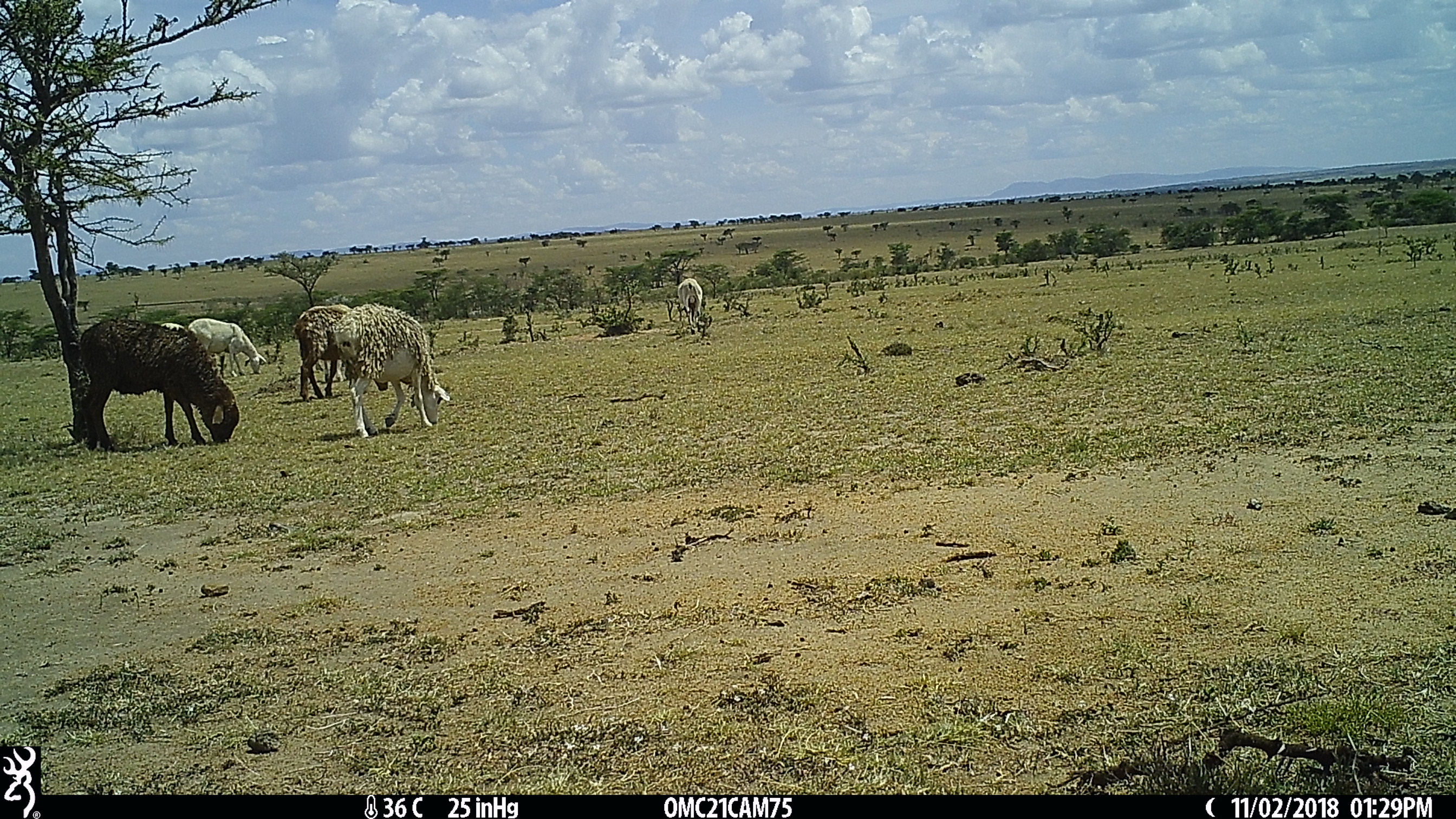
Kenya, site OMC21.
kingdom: Animalia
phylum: Chordata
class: Mammalia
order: Artiodactyla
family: Bovidae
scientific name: Bovidae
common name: sheep or goat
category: shoat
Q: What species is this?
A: Shoat (sheep or goat) (Bovidae).